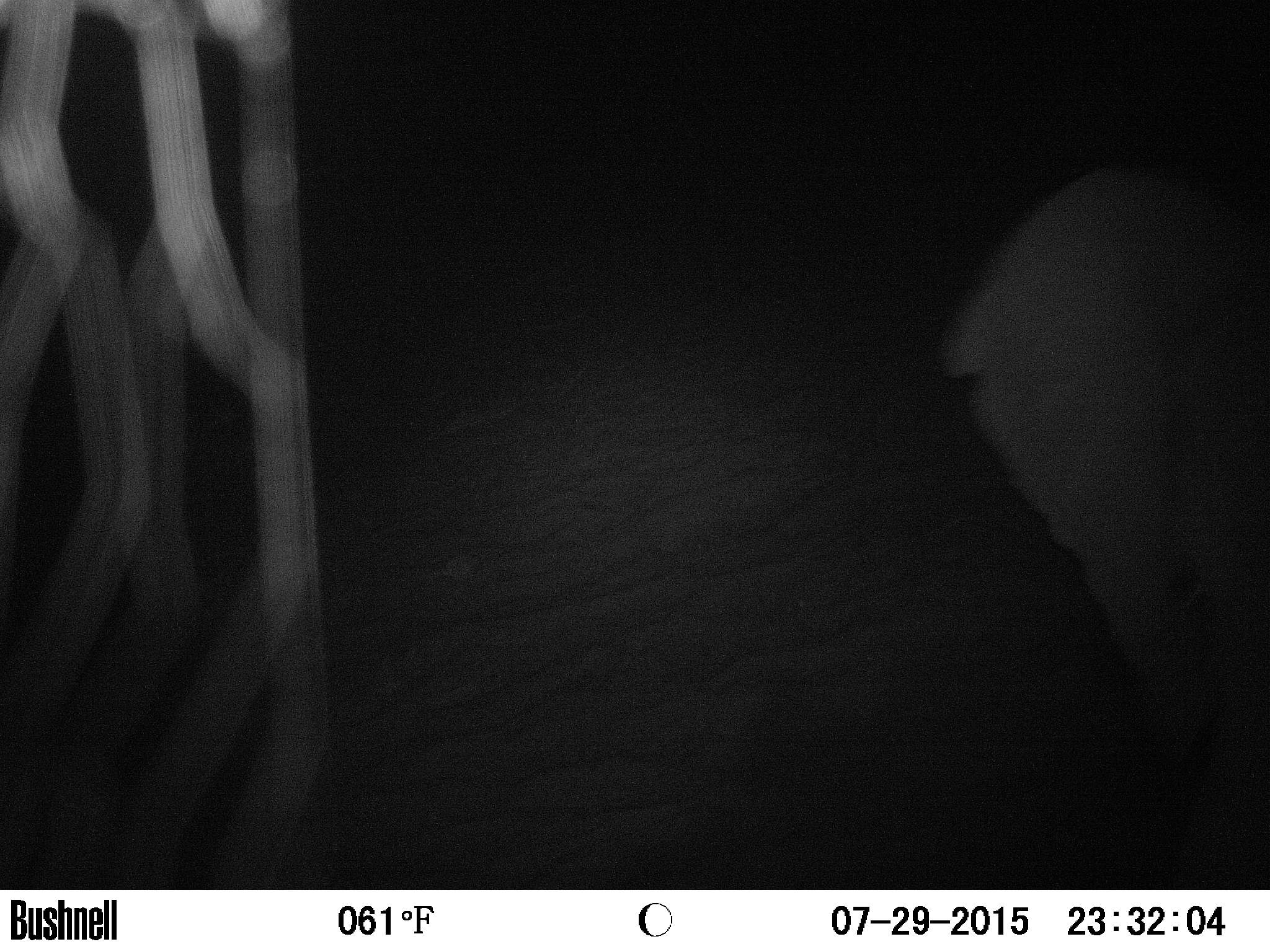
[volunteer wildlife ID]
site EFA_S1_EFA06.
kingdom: Animalia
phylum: Chordata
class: Mammalia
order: Proboscidea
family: Elephantidae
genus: Loxodonta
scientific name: Loxodonta africana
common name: african bush elephant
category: elephant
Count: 1.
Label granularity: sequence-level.